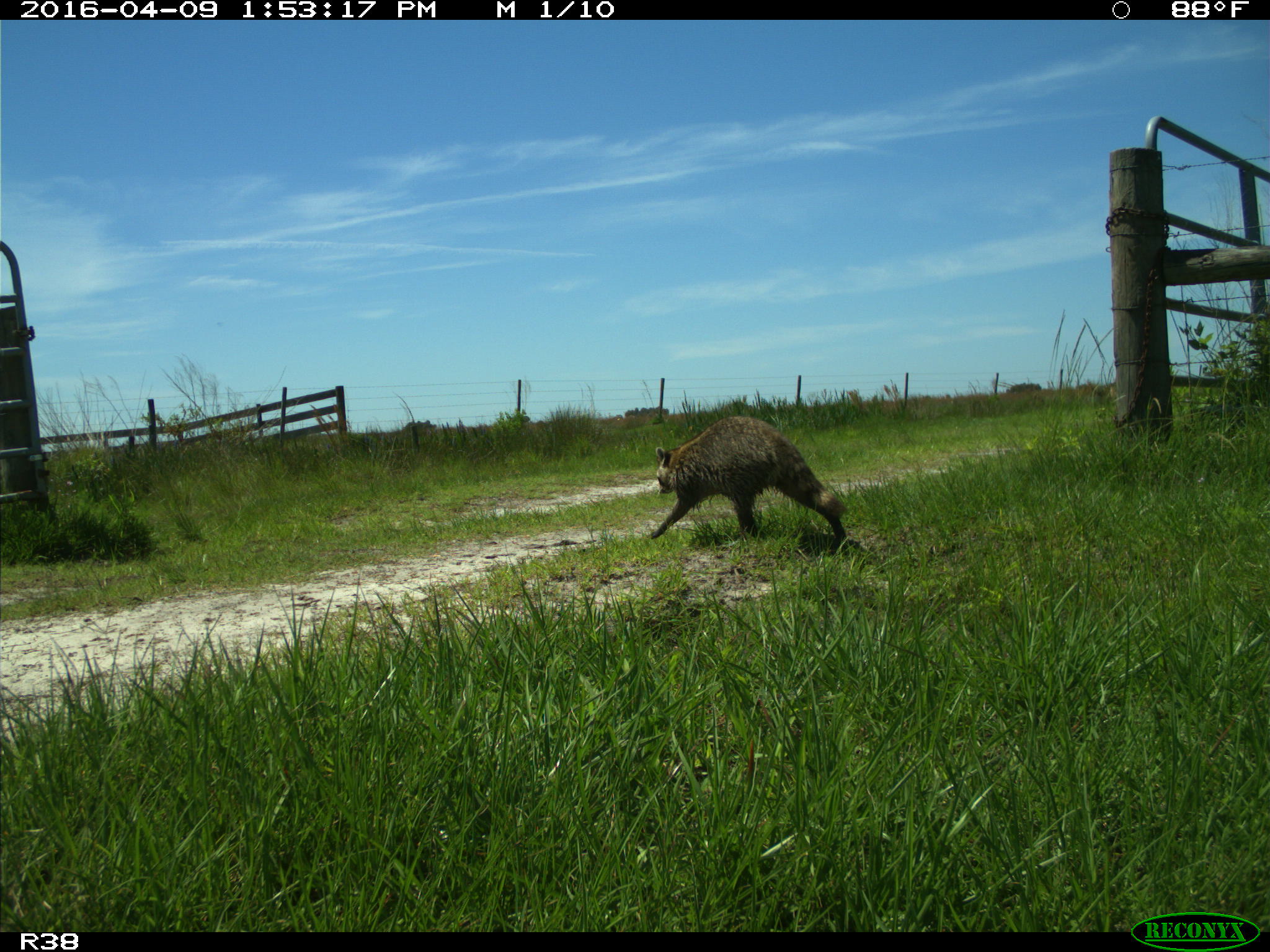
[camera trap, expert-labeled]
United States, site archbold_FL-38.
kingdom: Animalia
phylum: Chordata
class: Mammalia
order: Carnivora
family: Procyonidae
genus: Procyon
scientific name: Procyon lotor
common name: common raccoon